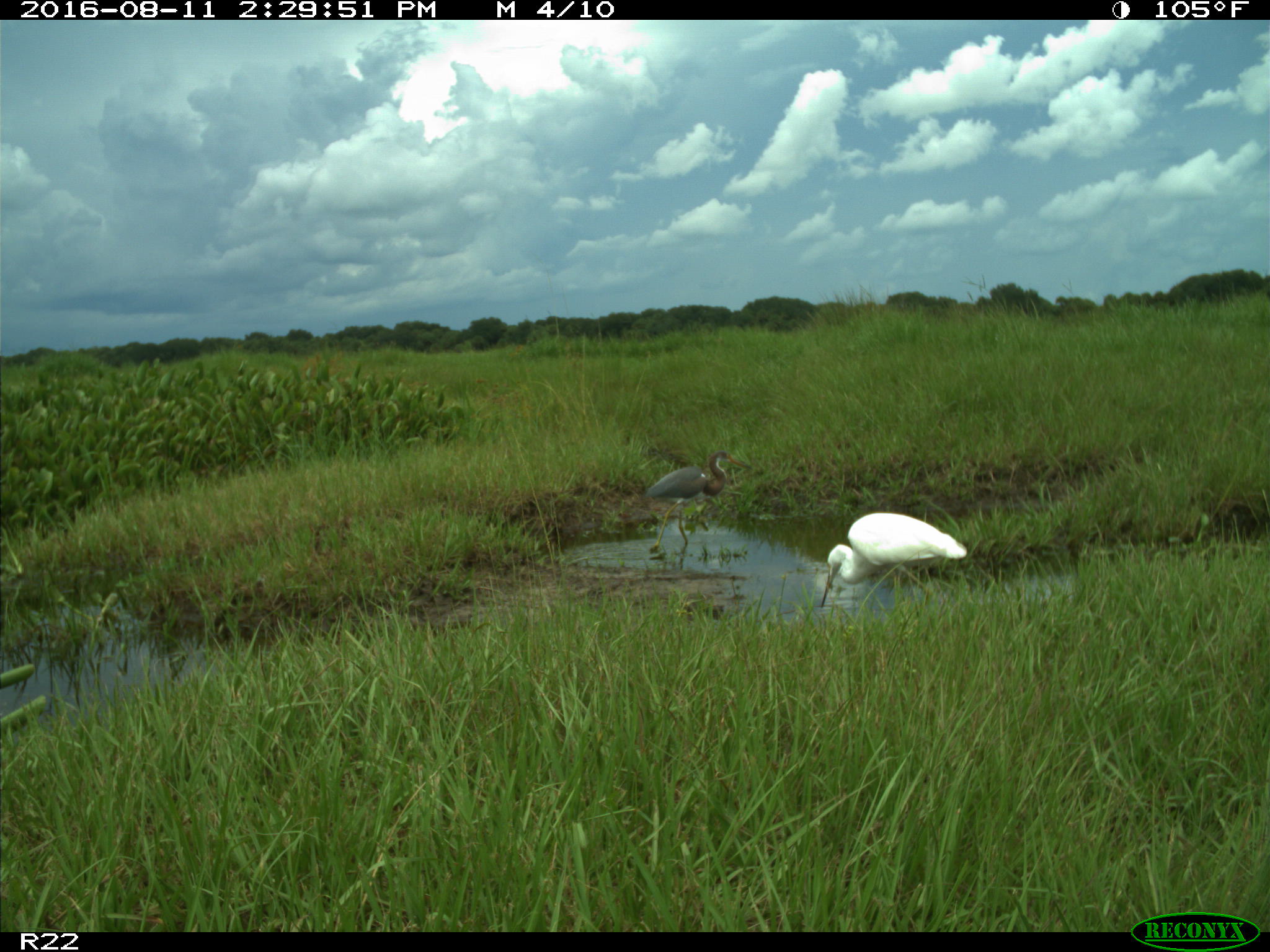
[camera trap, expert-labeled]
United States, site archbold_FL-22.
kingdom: Animalia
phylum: Chordata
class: Aves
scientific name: Aves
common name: birds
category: unidentified bird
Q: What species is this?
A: Unidentified bird (birds) (Aves).